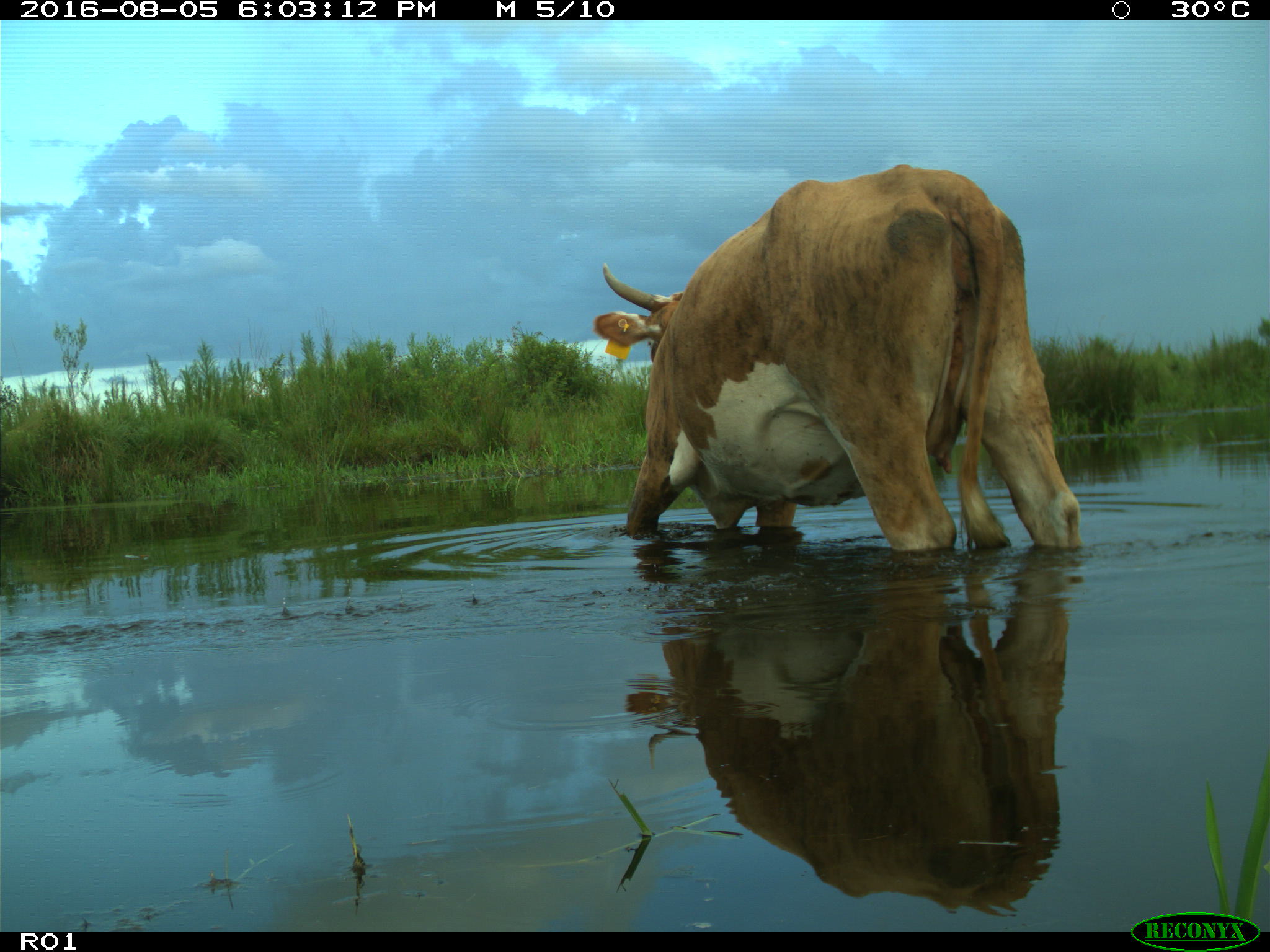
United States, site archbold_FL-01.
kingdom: Animalia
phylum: Chordata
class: Mammalia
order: Artiodactyla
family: Bovidae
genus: Bos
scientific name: Bos taurus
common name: domestic cow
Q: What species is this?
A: Bos taurus (domestic cow).